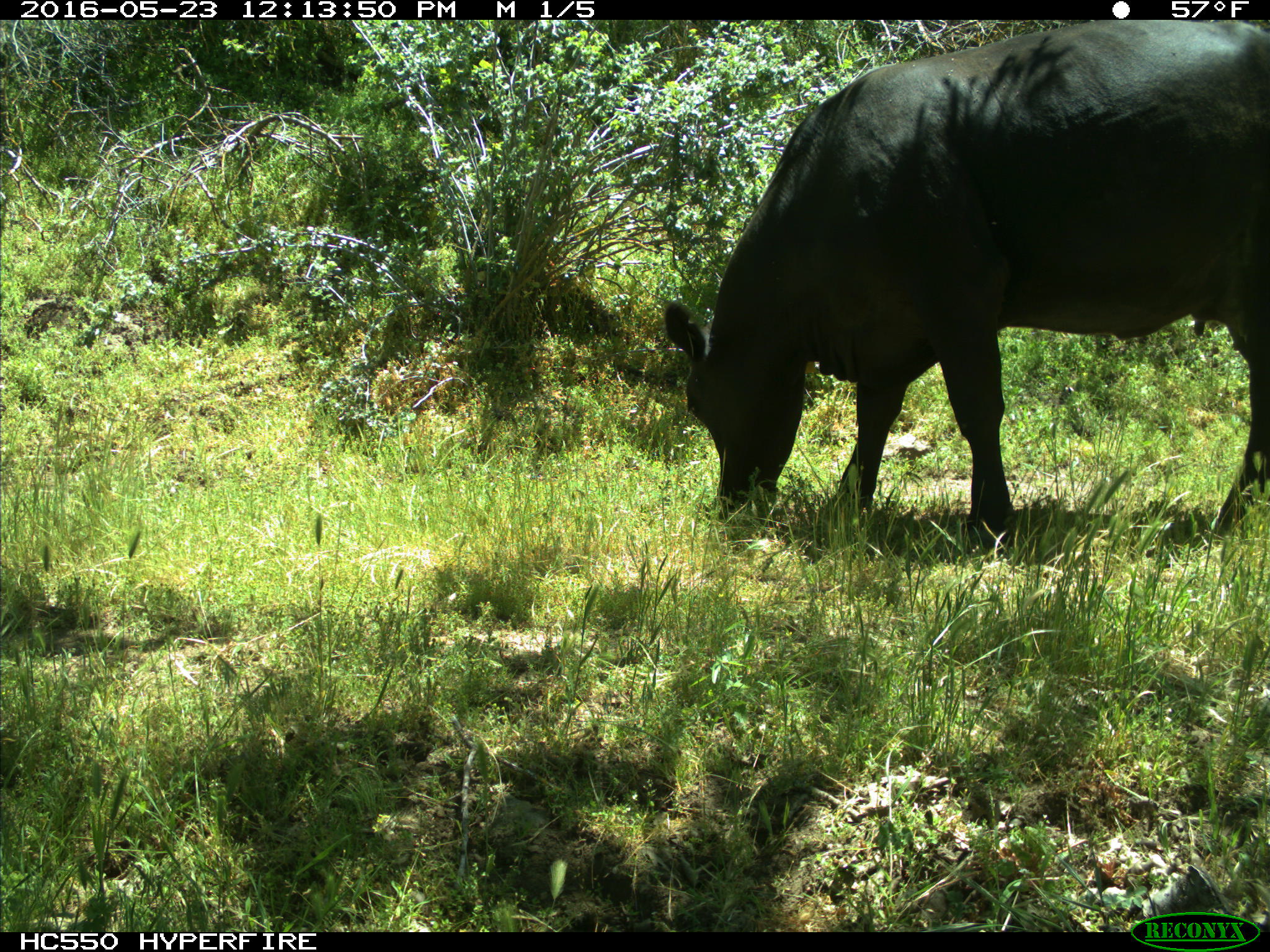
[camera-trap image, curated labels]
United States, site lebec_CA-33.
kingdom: Animalia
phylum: Chordata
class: Mammalia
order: Artiodactyla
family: Bovidae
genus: Bos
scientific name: Bos taurus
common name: domestic cow